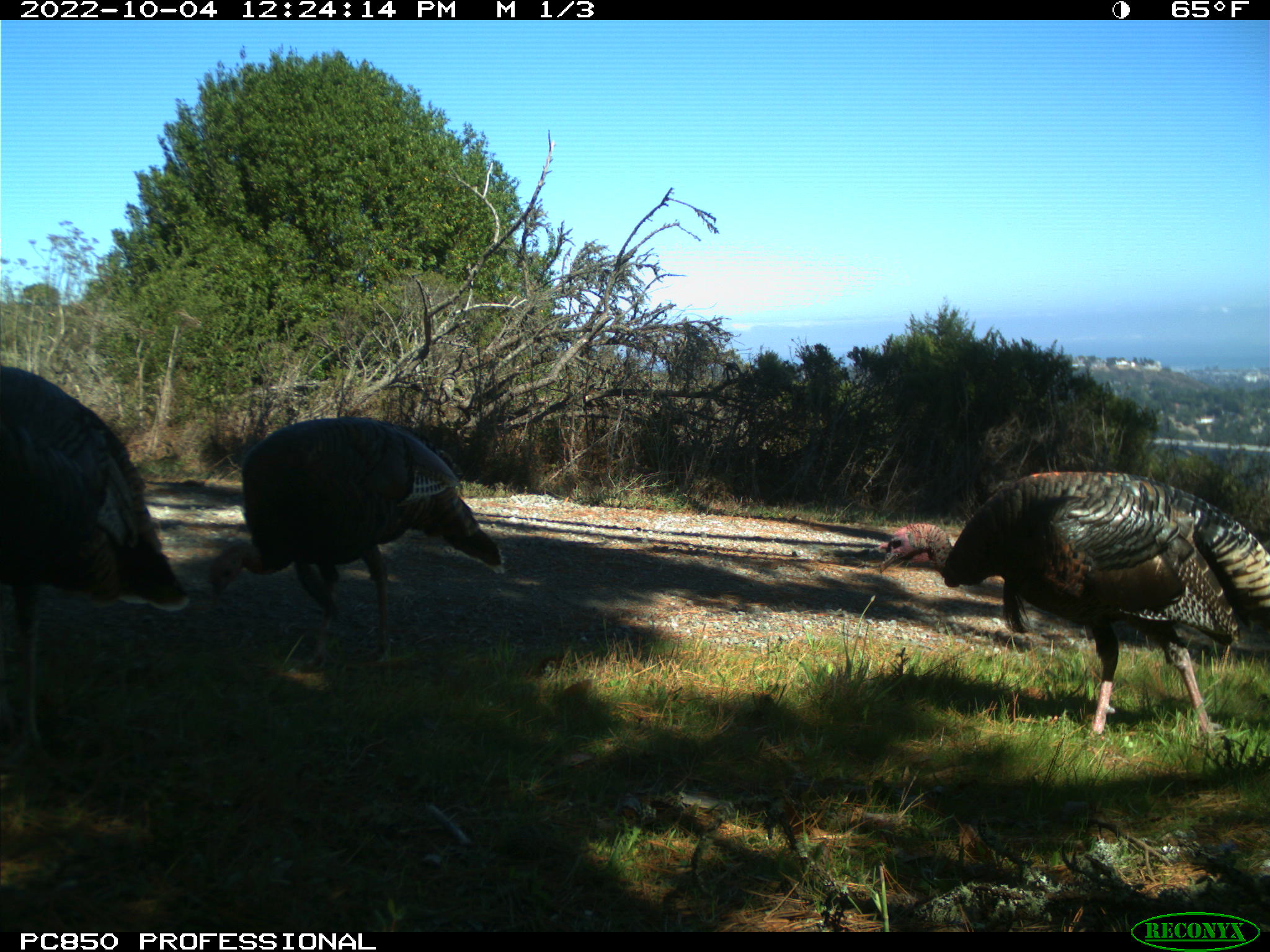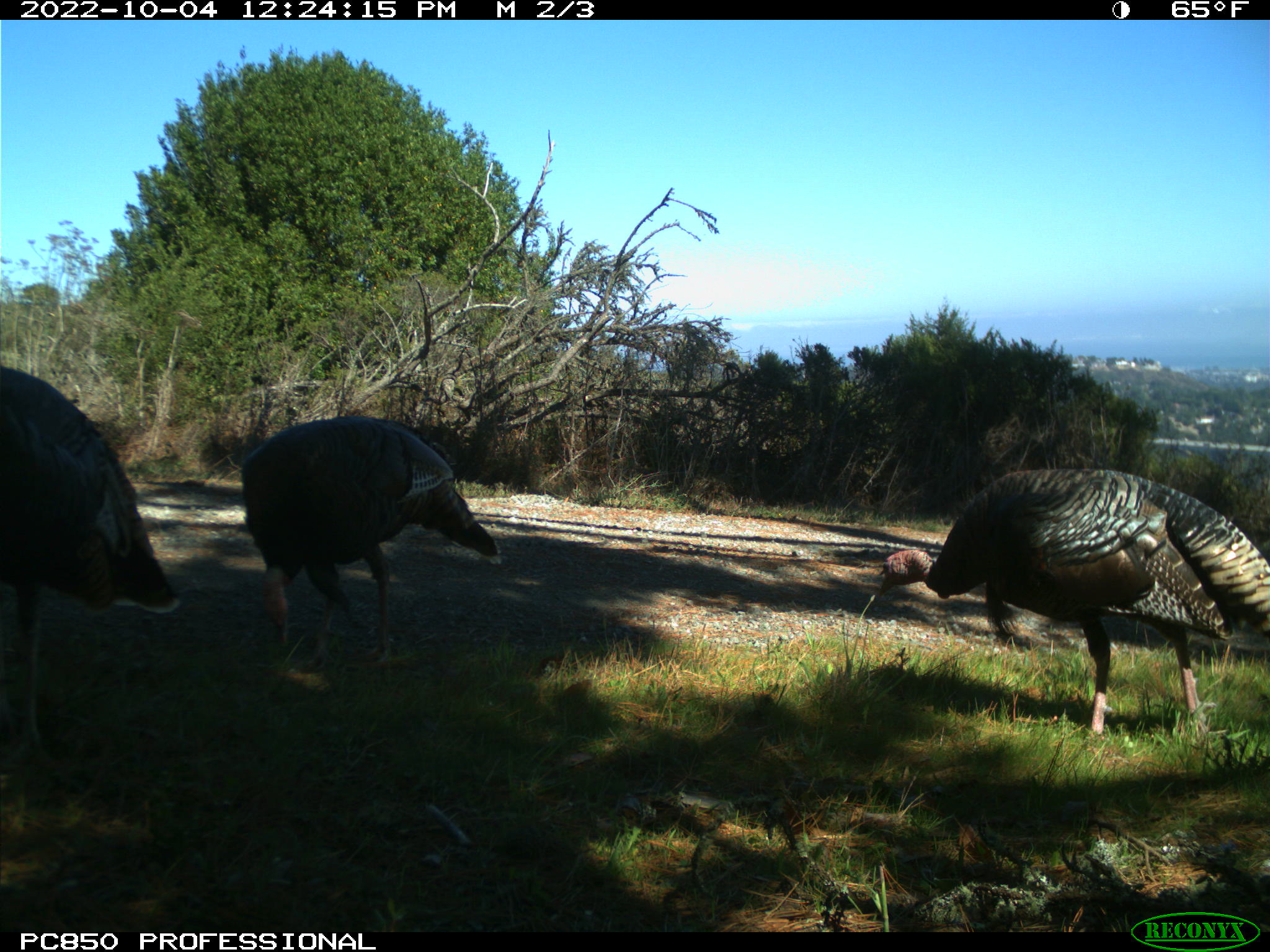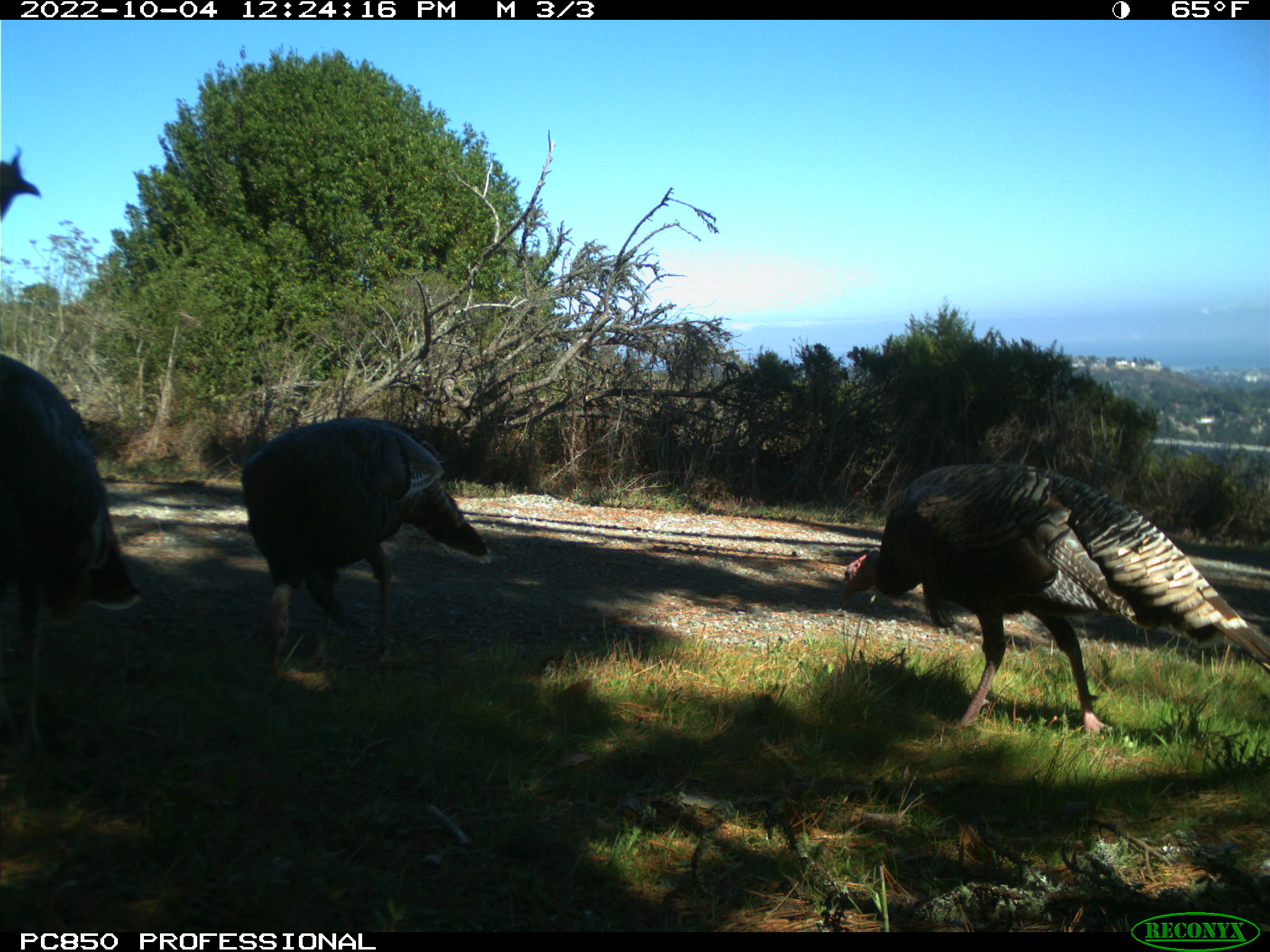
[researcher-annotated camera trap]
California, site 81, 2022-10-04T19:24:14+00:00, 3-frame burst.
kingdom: Animalia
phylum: Chordata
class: Aves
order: Galliformes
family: Phasianidae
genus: Meleagris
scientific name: Meleagris gallopavo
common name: turkey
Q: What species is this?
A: Turkey (Meleagris gallopavo).